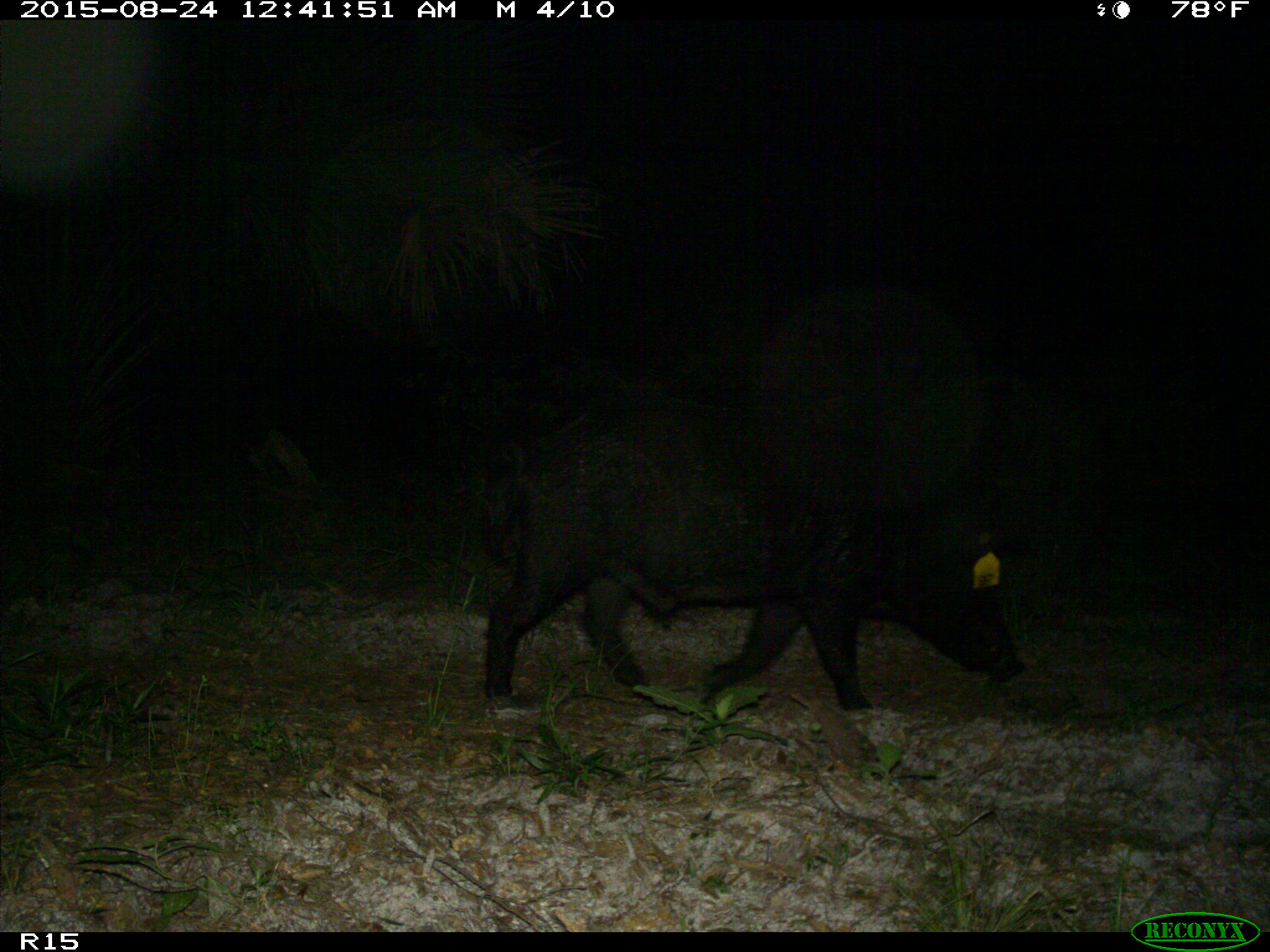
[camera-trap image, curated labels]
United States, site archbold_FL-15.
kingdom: Animalia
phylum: Chordata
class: Mammalia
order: Artiodactyla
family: Suidae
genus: Sus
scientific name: Sus scrofa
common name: wild boar